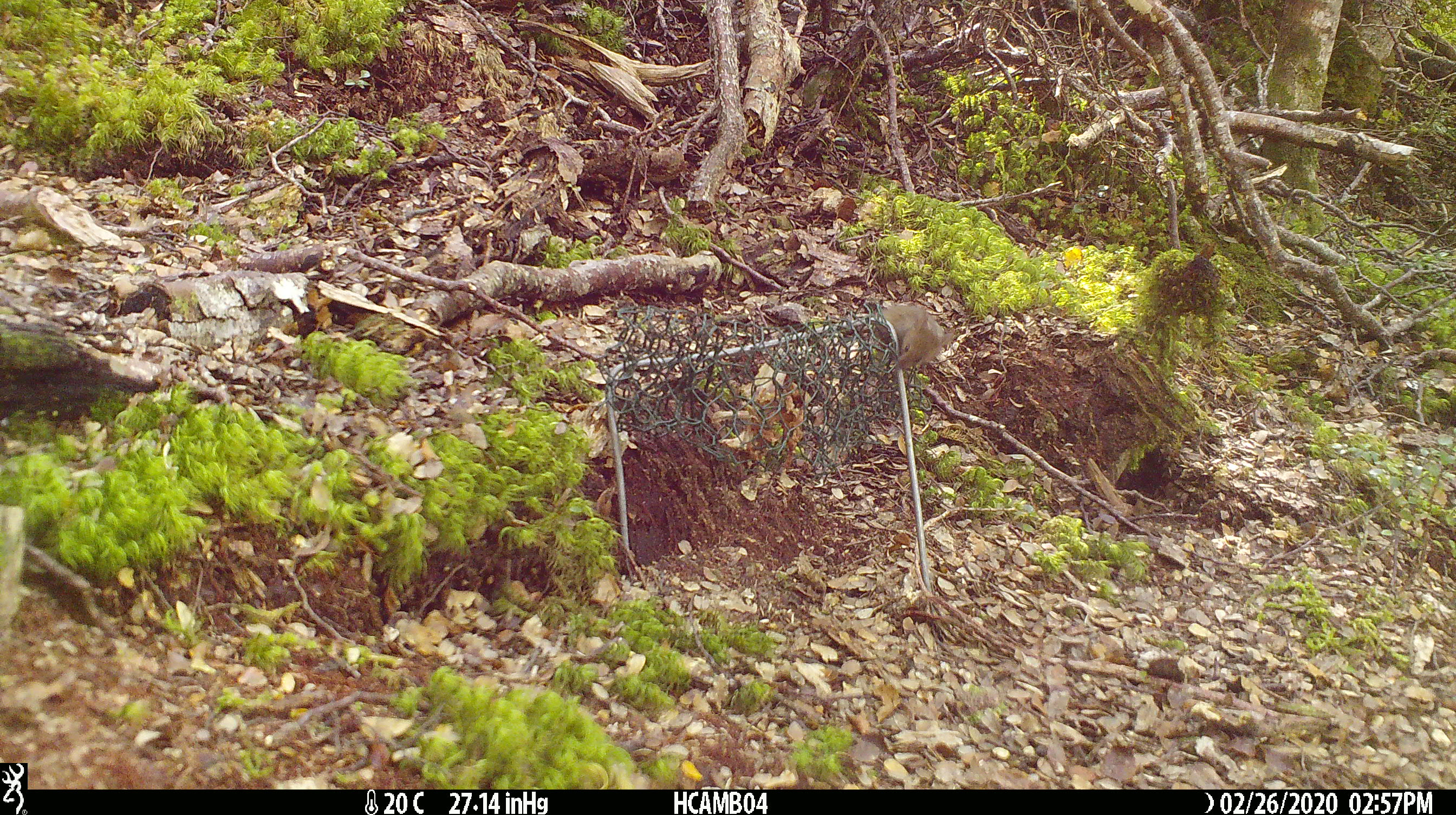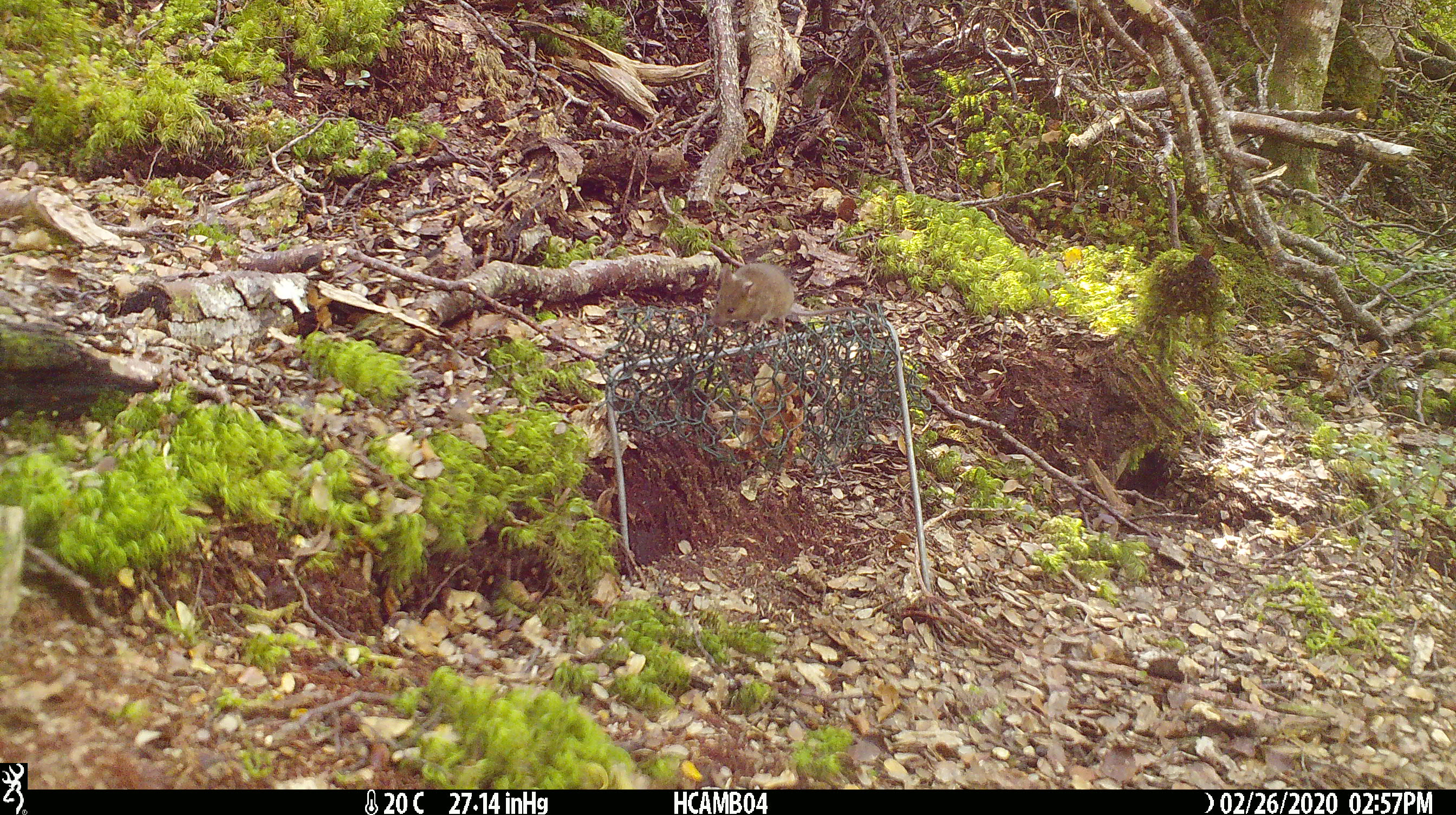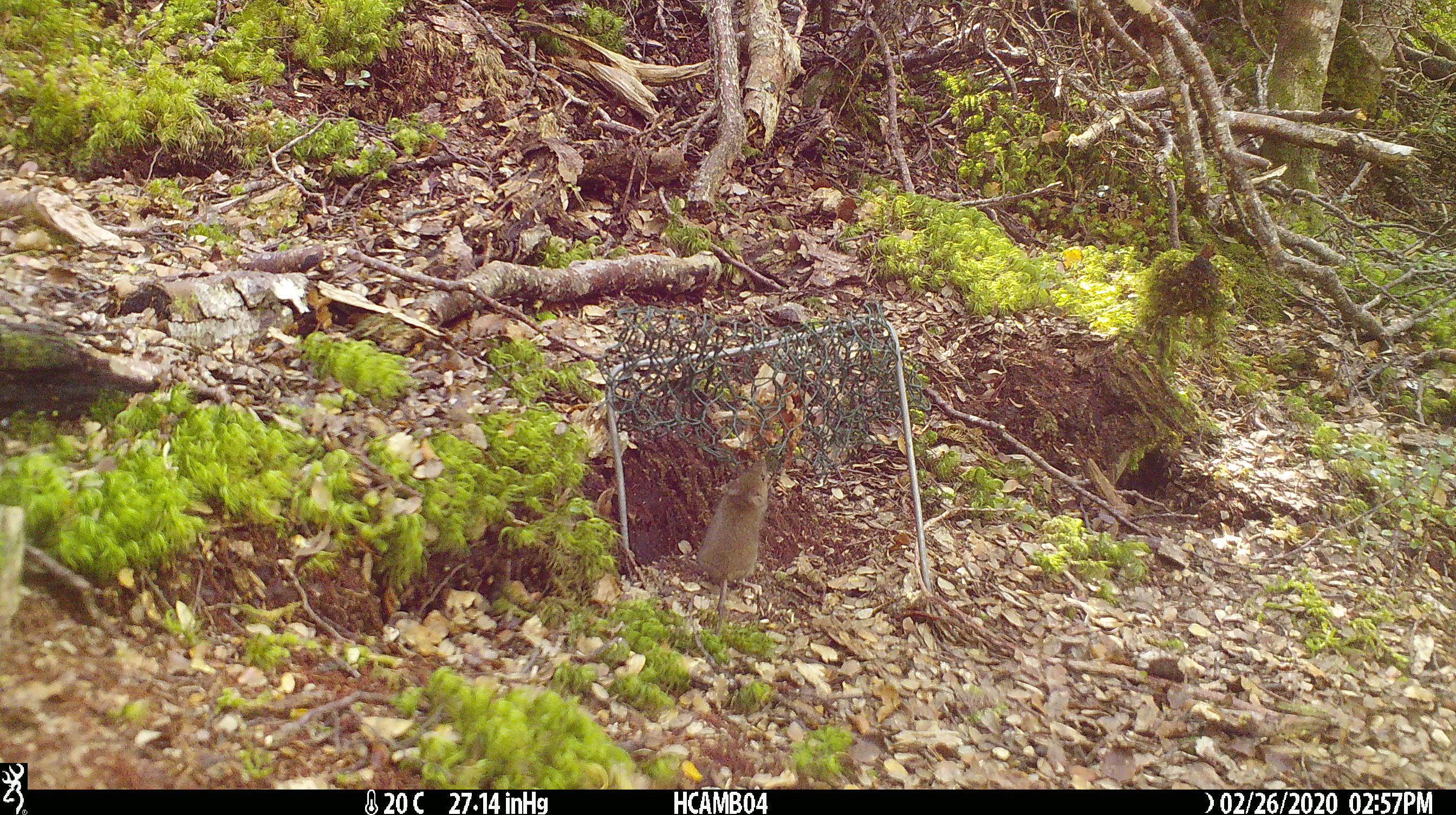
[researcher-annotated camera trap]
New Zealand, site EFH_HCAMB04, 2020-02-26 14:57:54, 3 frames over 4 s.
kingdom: Animalia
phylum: Chordata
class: Mammalia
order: Rodentia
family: Muridae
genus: Mus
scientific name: Mus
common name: mouse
Mouse (Mus).